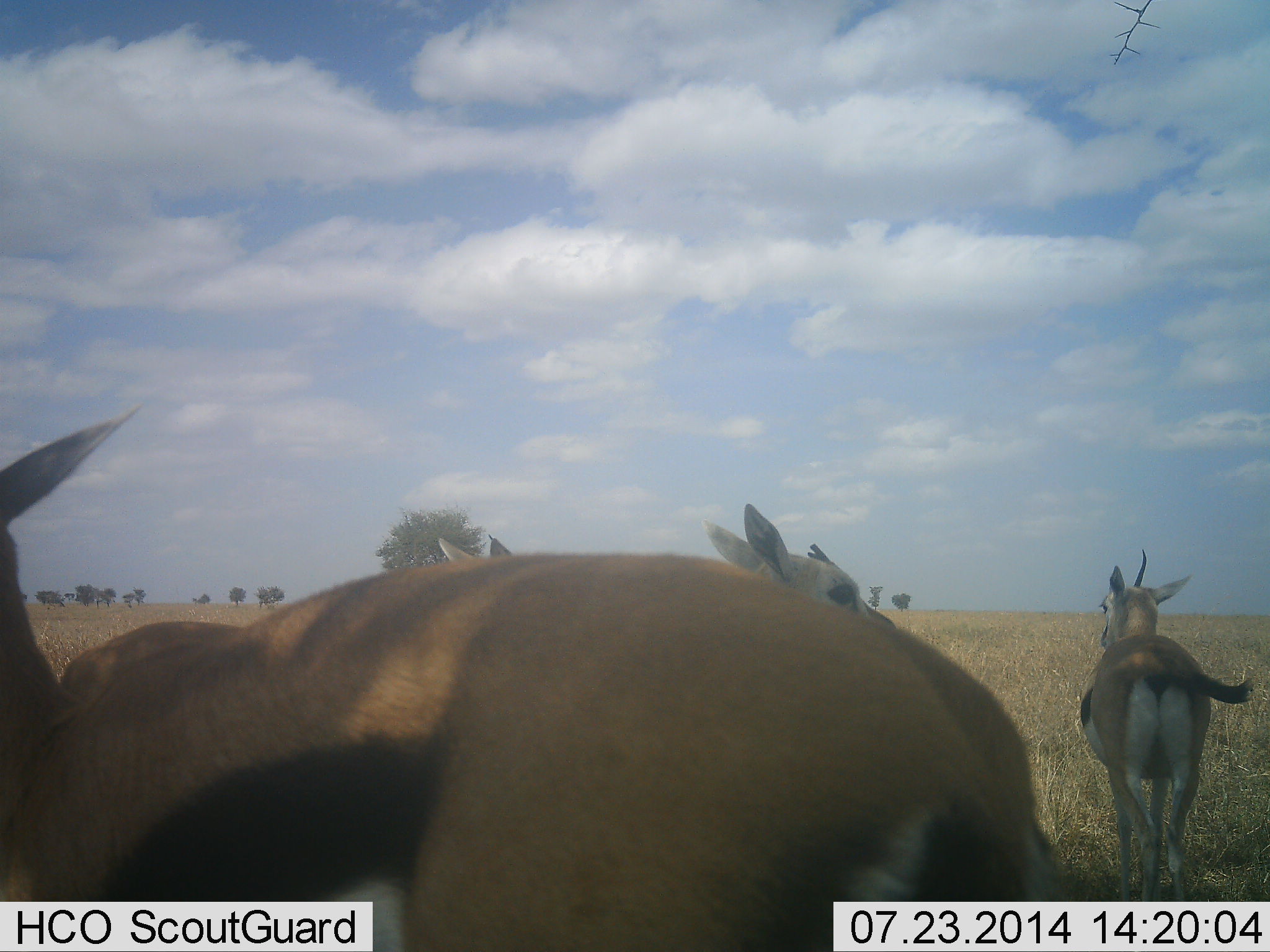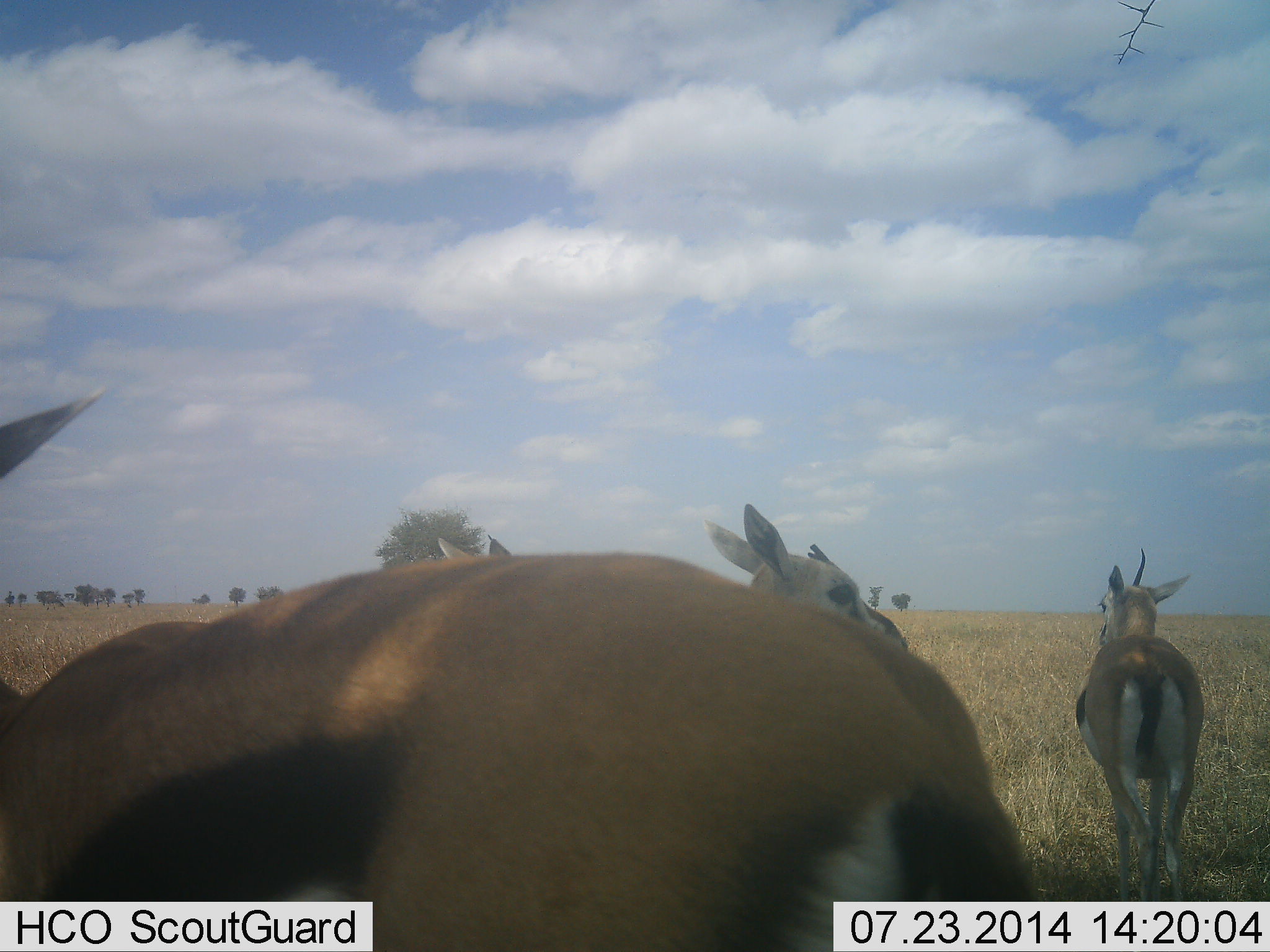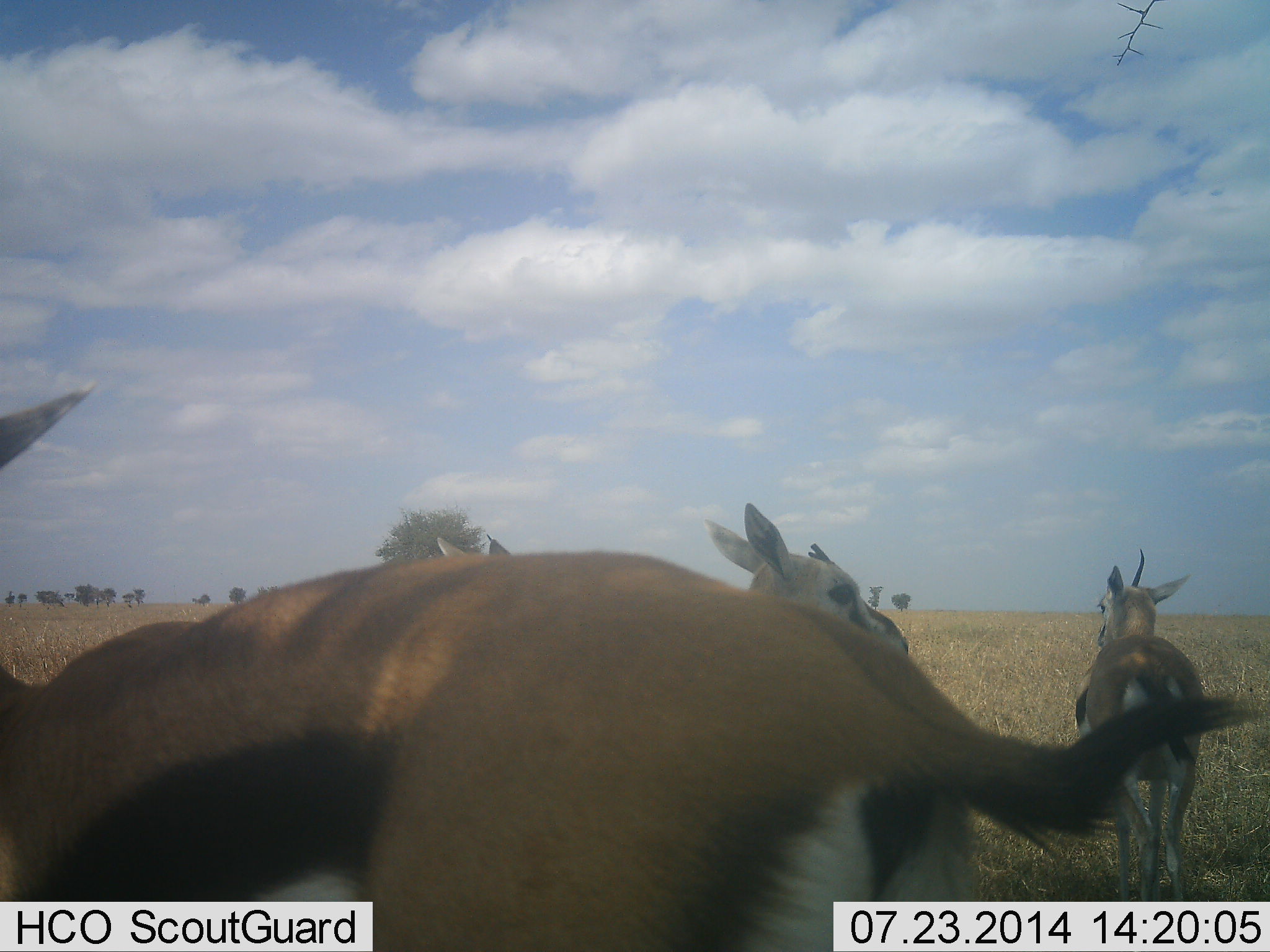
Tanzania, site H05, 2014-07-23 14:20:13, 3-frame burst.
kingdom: Animalia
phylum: Chordata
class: Mammalia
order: Artiodactyla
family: Bovidae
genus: Eudorcas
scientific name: Eudorcas thomsonii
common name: thomson's gazelle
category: gazellethomsons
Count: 4.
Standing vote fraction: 73%.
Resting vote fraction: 18%.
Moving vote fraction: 36%.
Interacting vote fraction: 0%.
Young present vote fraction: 0%.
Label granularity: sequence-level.